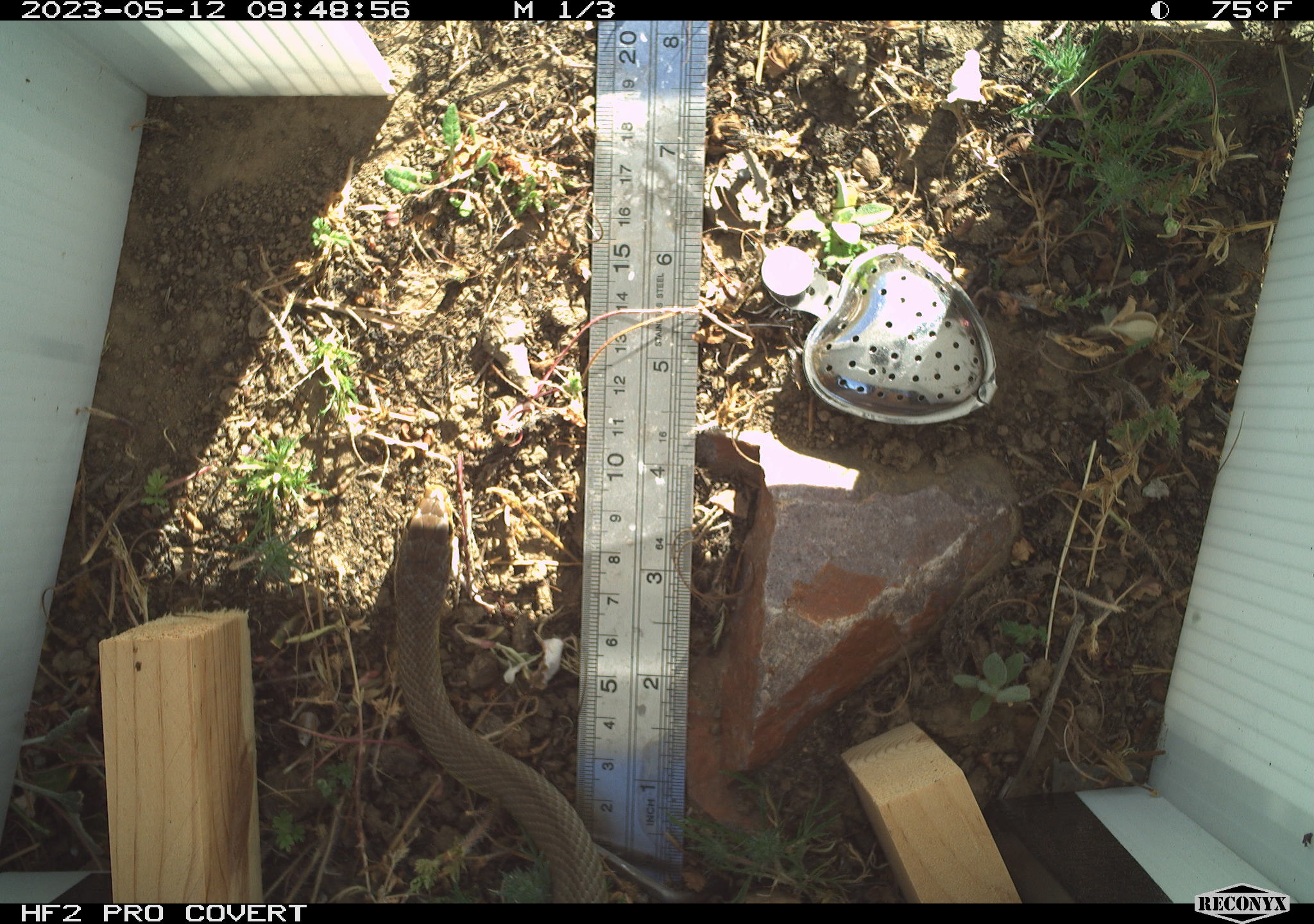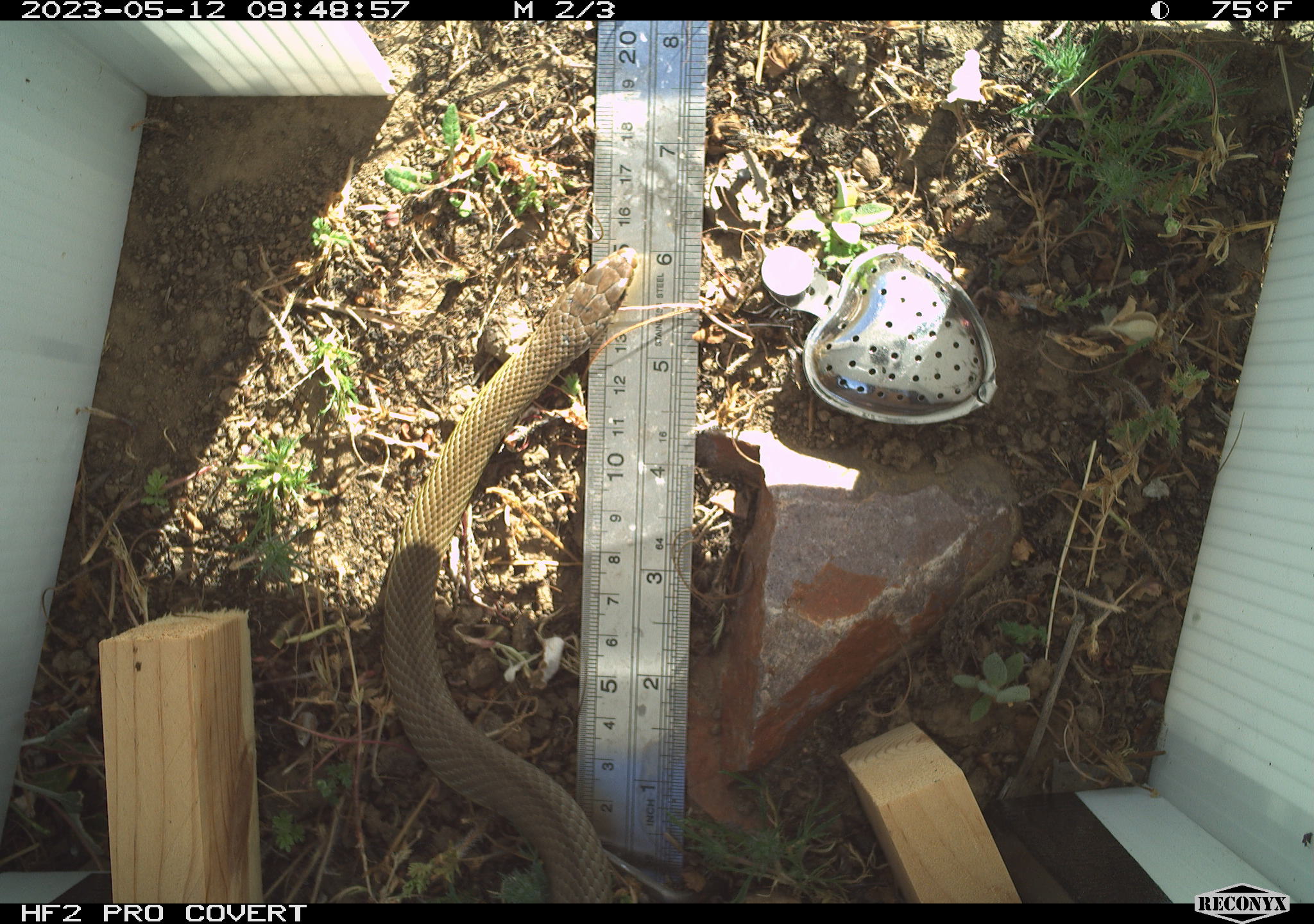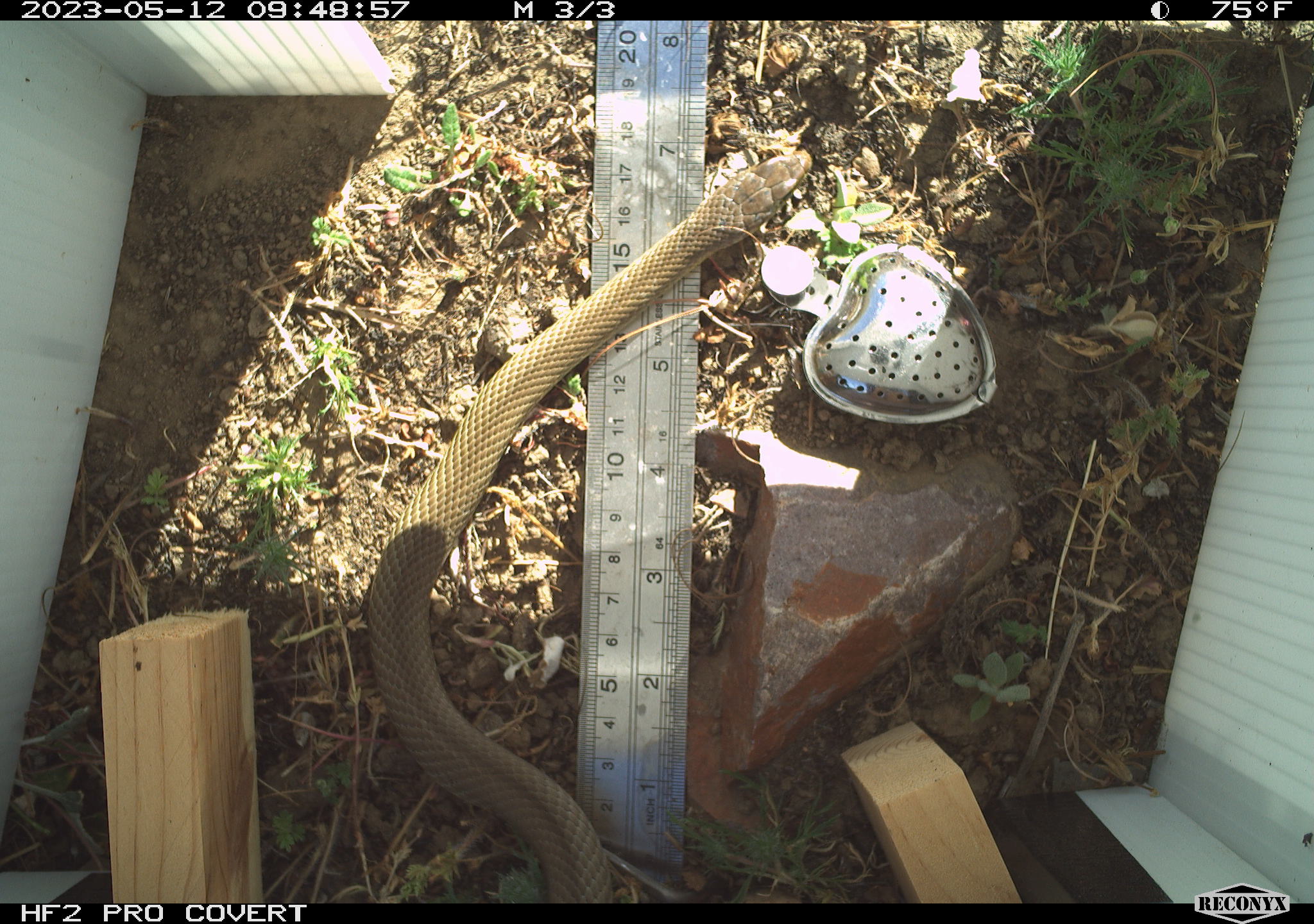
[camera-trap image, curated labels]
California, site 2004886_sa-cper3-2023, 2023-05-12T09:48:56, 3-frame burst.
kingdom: Animalia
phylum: Chordata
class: Reptilia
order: Squamata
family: Colubridae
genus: Coluber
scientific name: Coluber constrictor mormon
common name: western yellow-bellied racer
Western yellow-bellied racer (Coluber constrictor mormon).